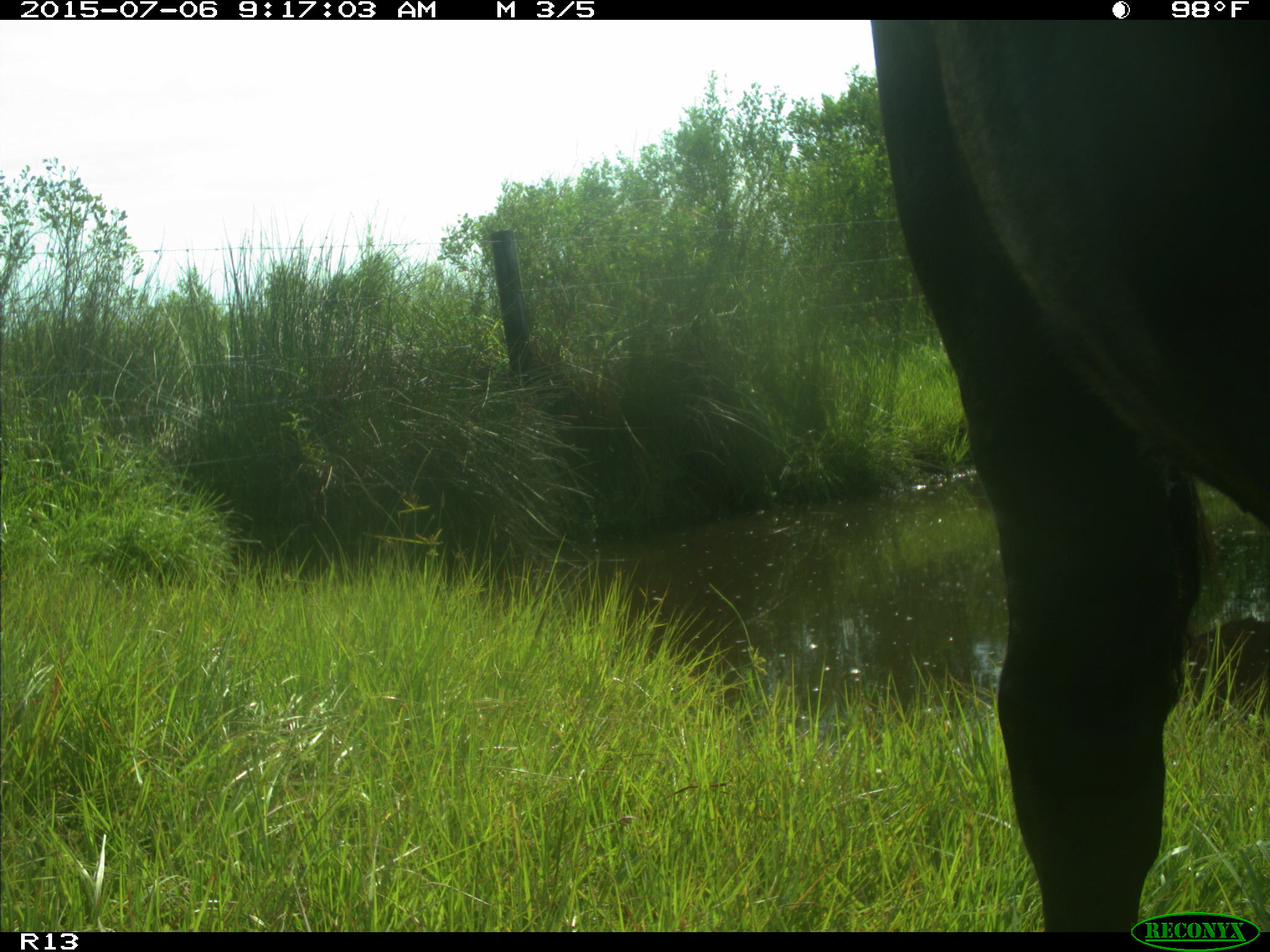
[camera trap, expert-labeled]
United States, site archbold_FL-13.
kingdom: Animalia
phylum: Chordata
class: Mammalia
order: Artiodactyla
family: Bovidae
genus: Bos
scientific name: Bos taurus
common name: domestic cow